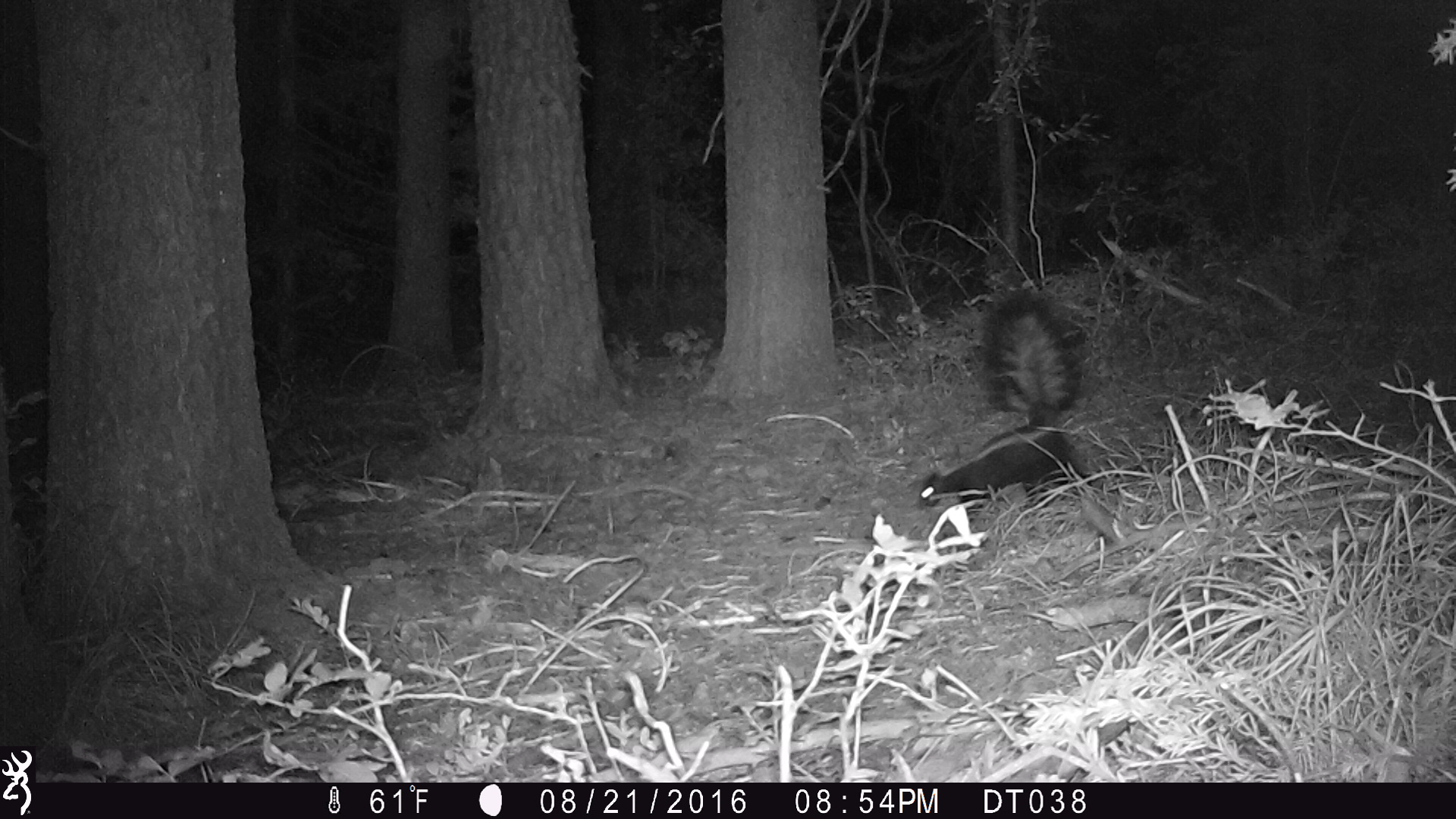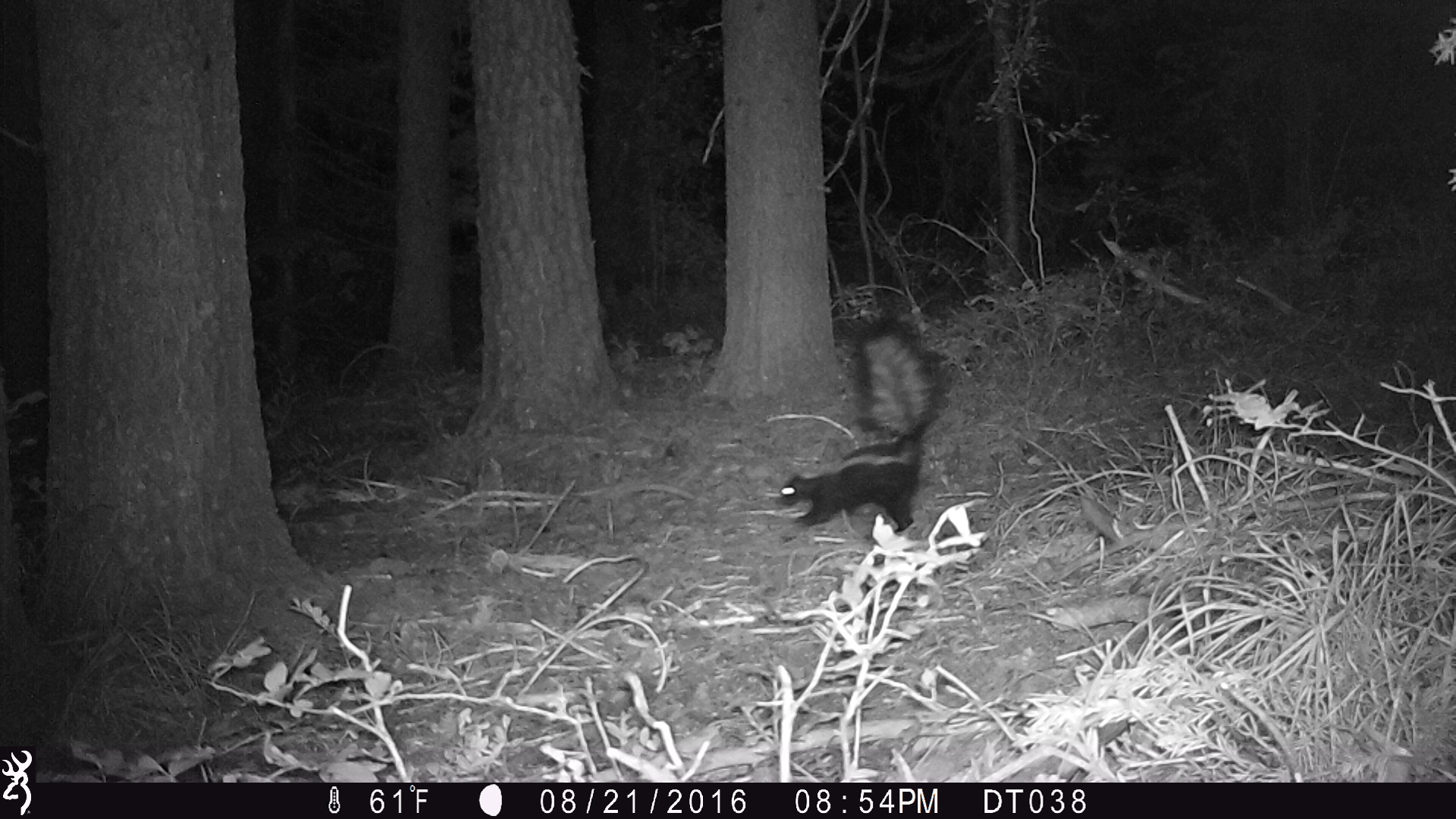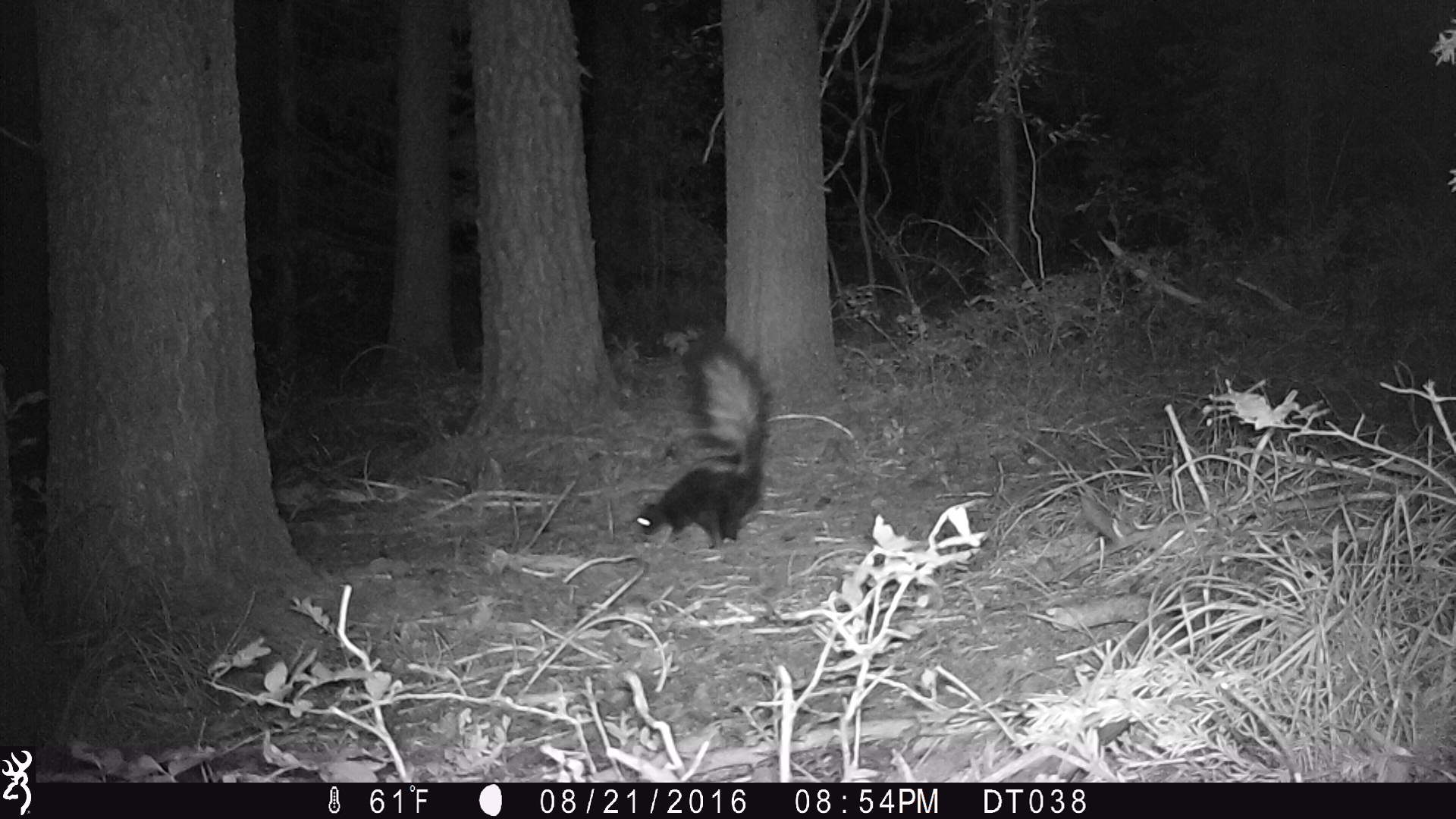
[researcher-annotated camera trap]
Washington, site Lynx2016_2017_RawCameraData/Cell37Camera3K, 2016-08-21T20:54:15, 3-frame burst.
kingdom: Animalia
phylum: Chordata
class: Mammalia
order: Carnivora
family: Mephitidae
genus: Mephitis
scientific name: Mephitis mephitis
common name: striped skunk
Mephitis mephitis (striped skunk). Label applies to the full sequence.